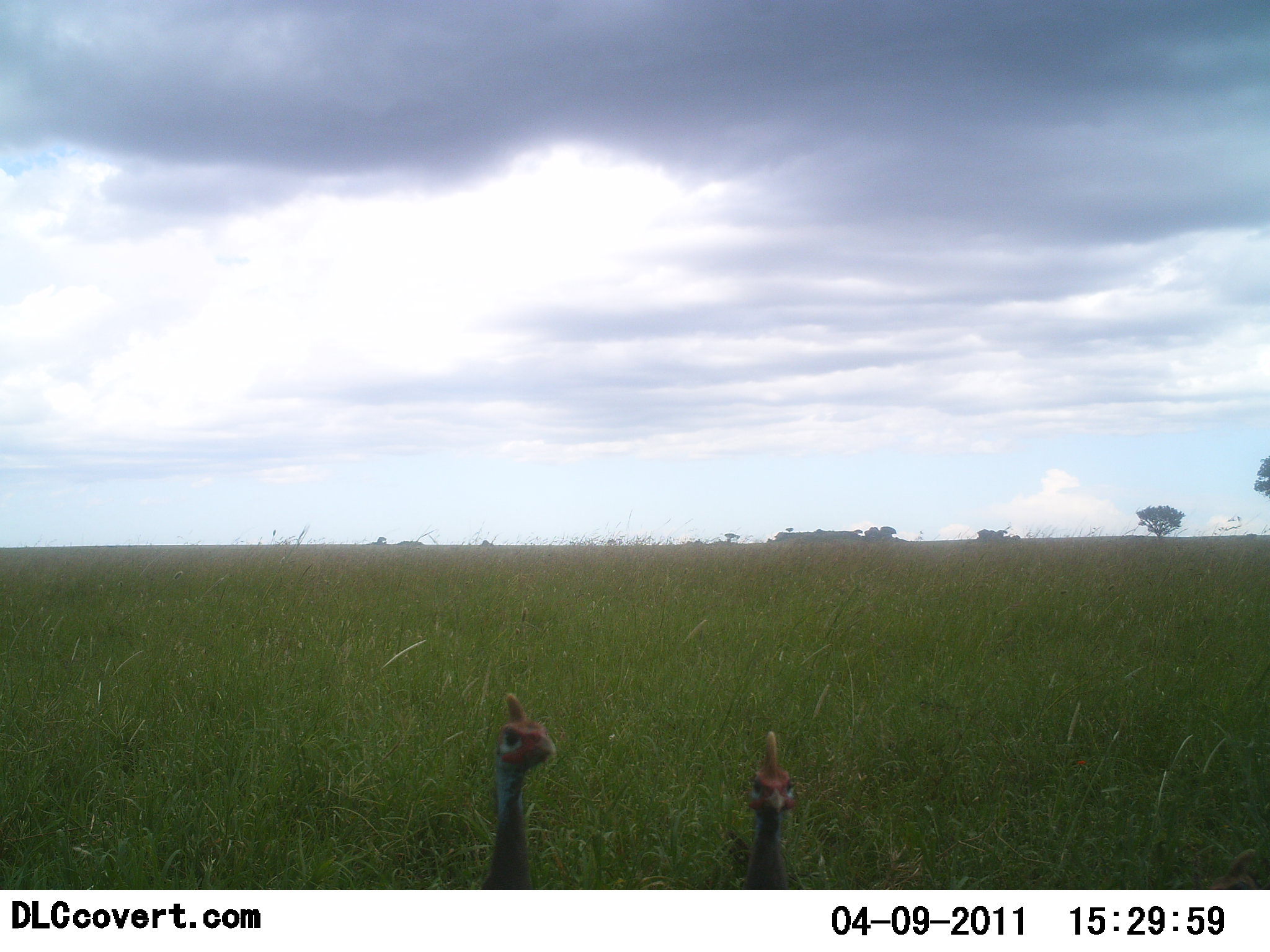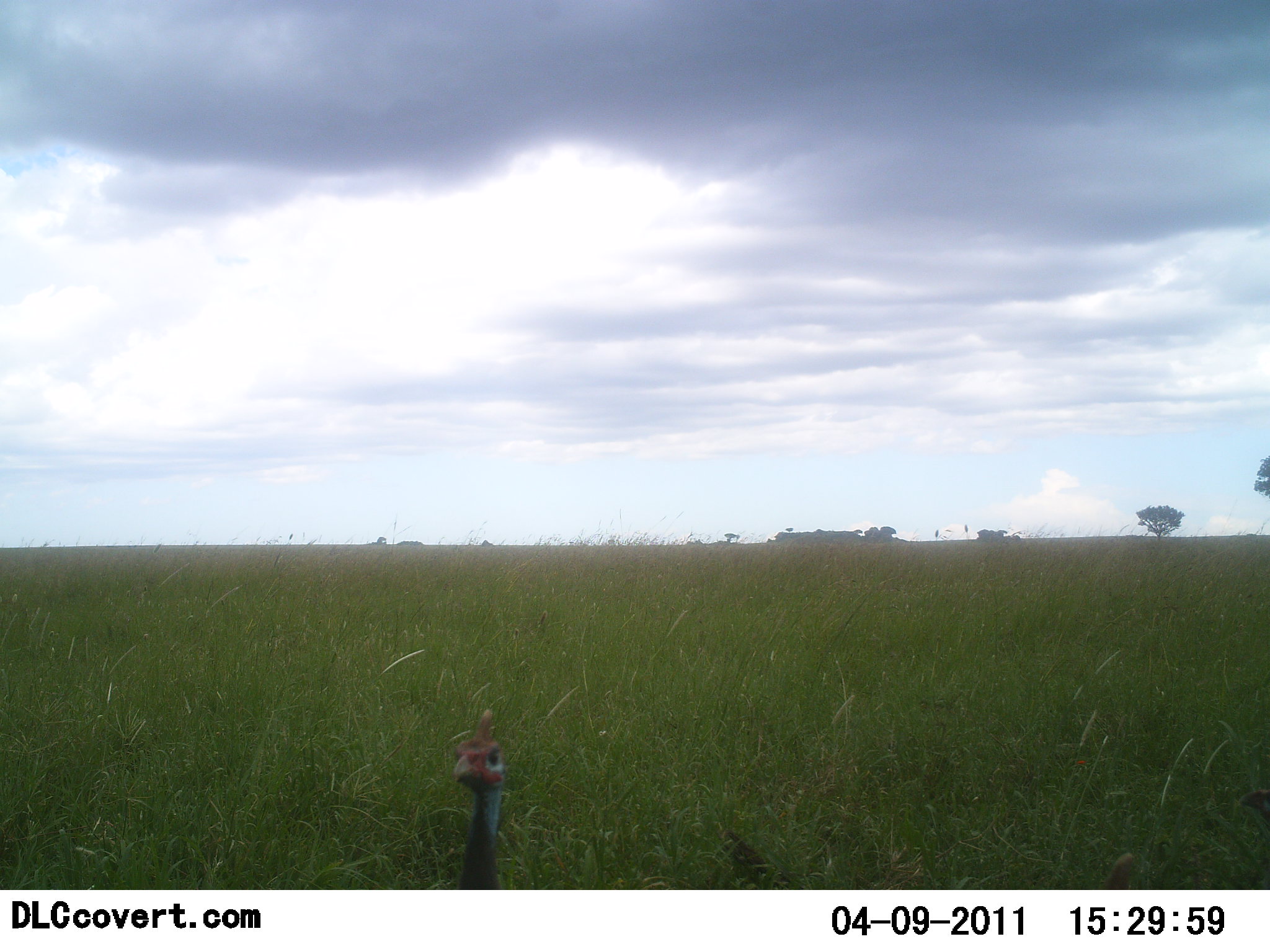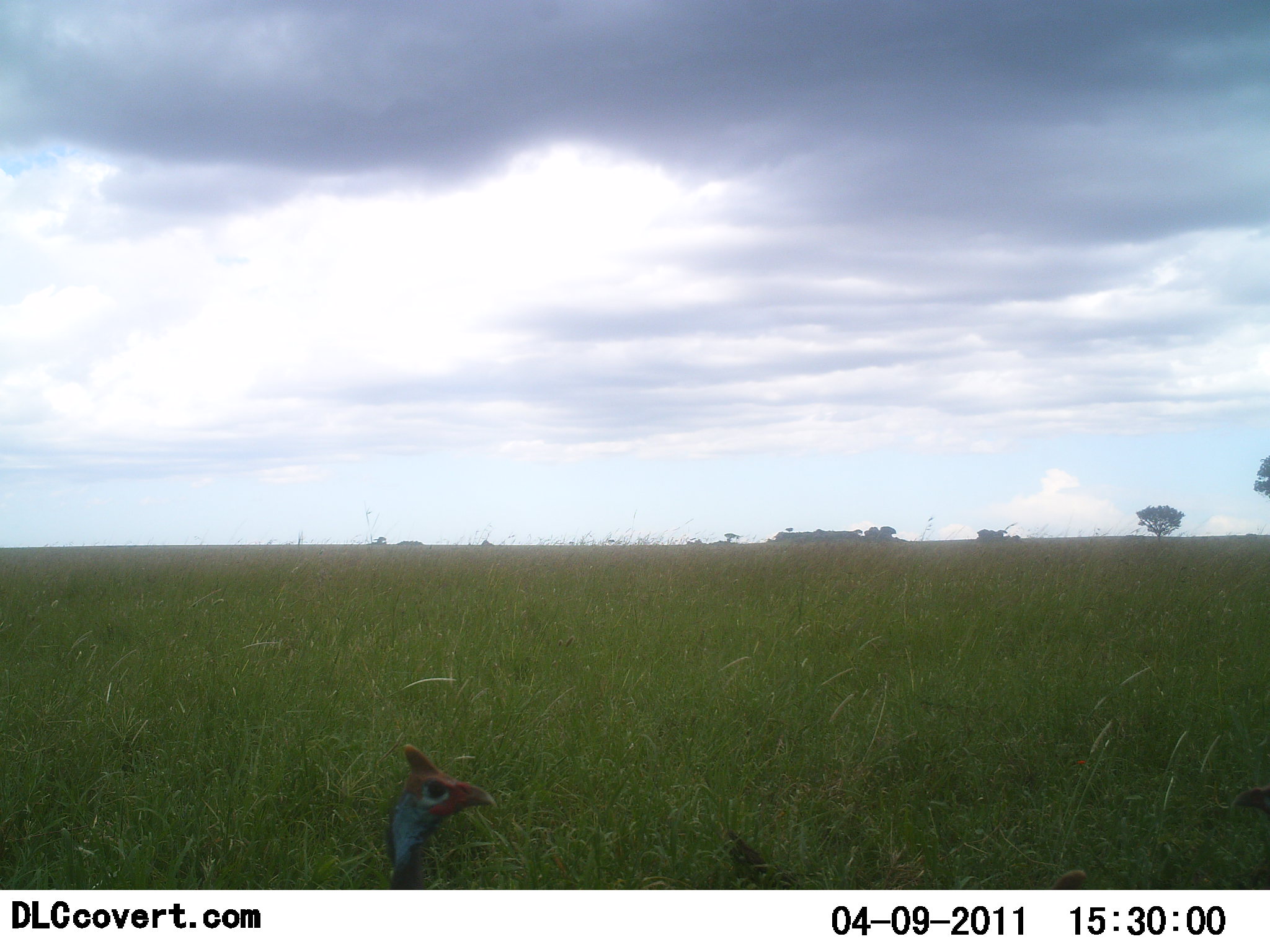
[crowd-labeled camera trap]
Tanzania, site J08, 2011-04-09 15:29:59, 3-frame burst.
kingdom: Animalia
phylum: Chordata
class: Aves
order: Galliformes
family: Numididae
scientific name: Numididae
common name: guinea fowl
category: guineafowl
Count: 2.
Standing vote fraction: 50%.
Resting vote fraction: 0%.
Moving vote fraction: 50%.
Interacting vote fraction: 0%.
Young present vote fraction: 0%.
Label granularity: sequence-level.